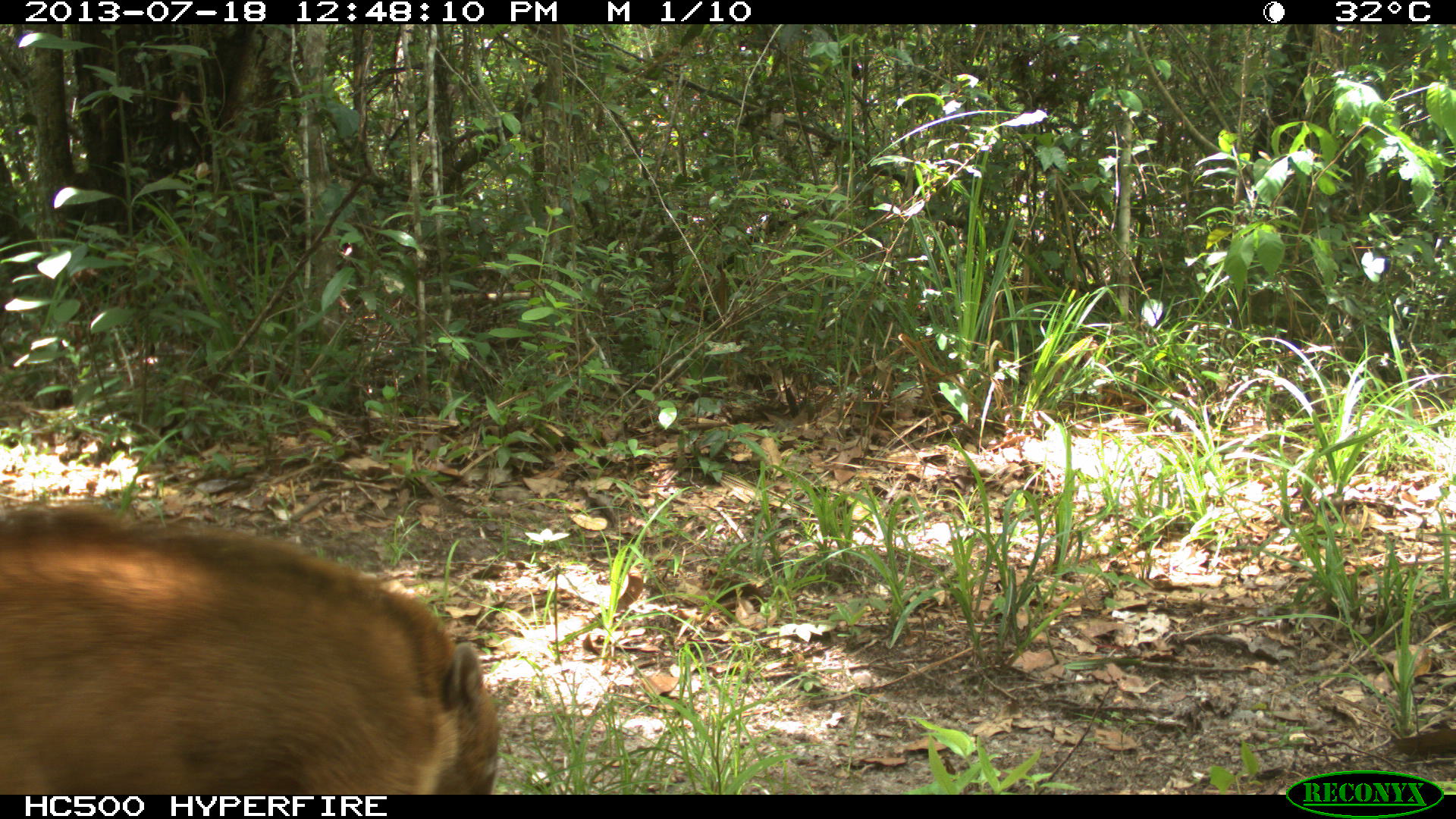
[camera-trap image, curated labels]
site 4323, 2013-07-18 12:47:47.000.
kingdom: Animalia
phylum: Chordata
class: Mammalia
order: Carnivora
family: Procyonidae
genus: Nasua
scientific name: Nasua narica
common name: white-nosed coati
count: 4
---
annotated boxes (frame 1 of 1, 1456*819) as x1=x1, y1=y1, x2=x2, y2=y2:
nasua narica: x1=0, y1=493, x2=505, y2=792